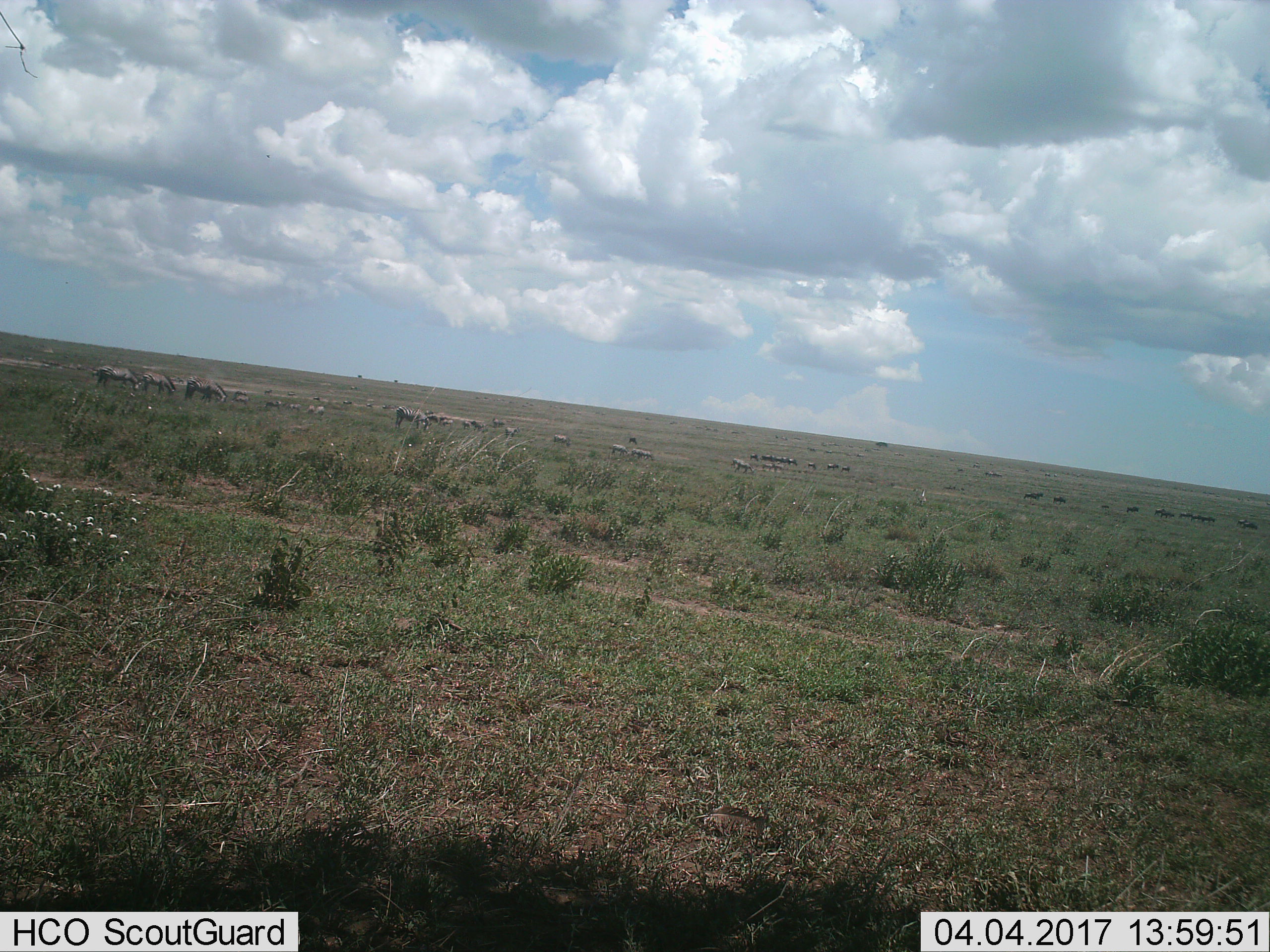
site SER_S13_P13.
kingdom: Animalia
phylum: Chordata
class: Mammalia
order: Perissodactyla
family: Equidae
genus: Equus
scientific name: Equus quagga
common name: plains zebra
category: zebraplains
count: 11-50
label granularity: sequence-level